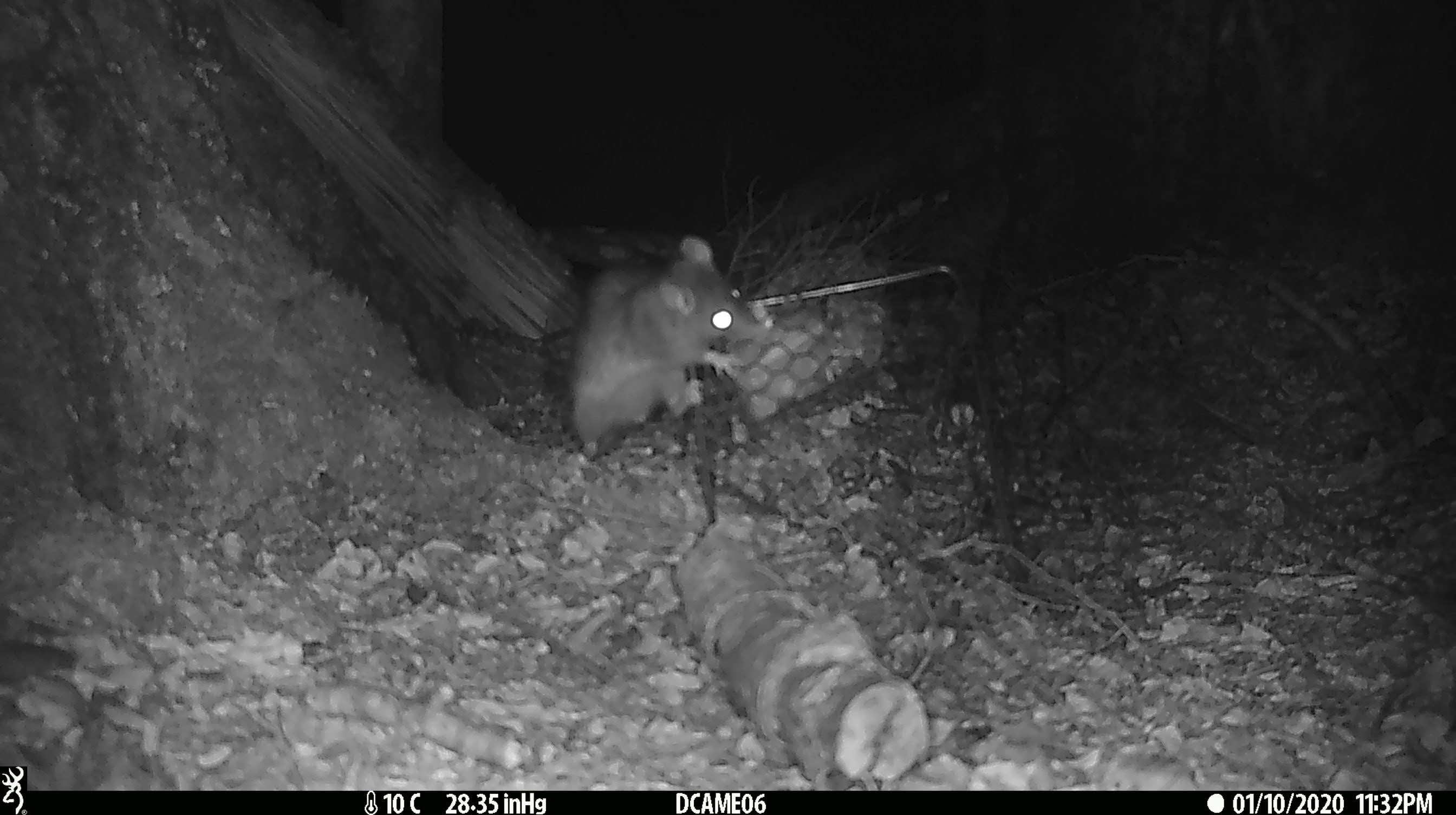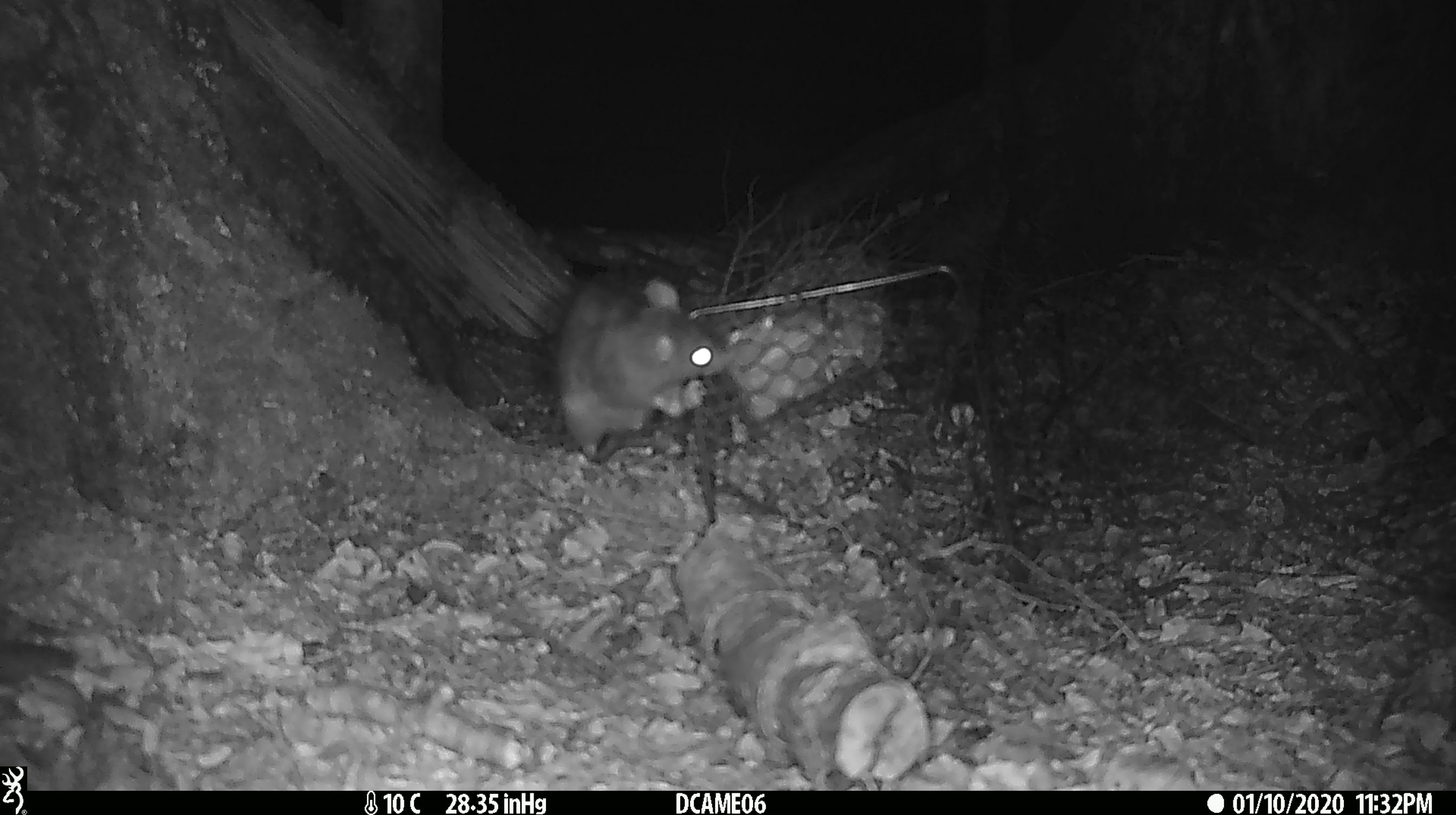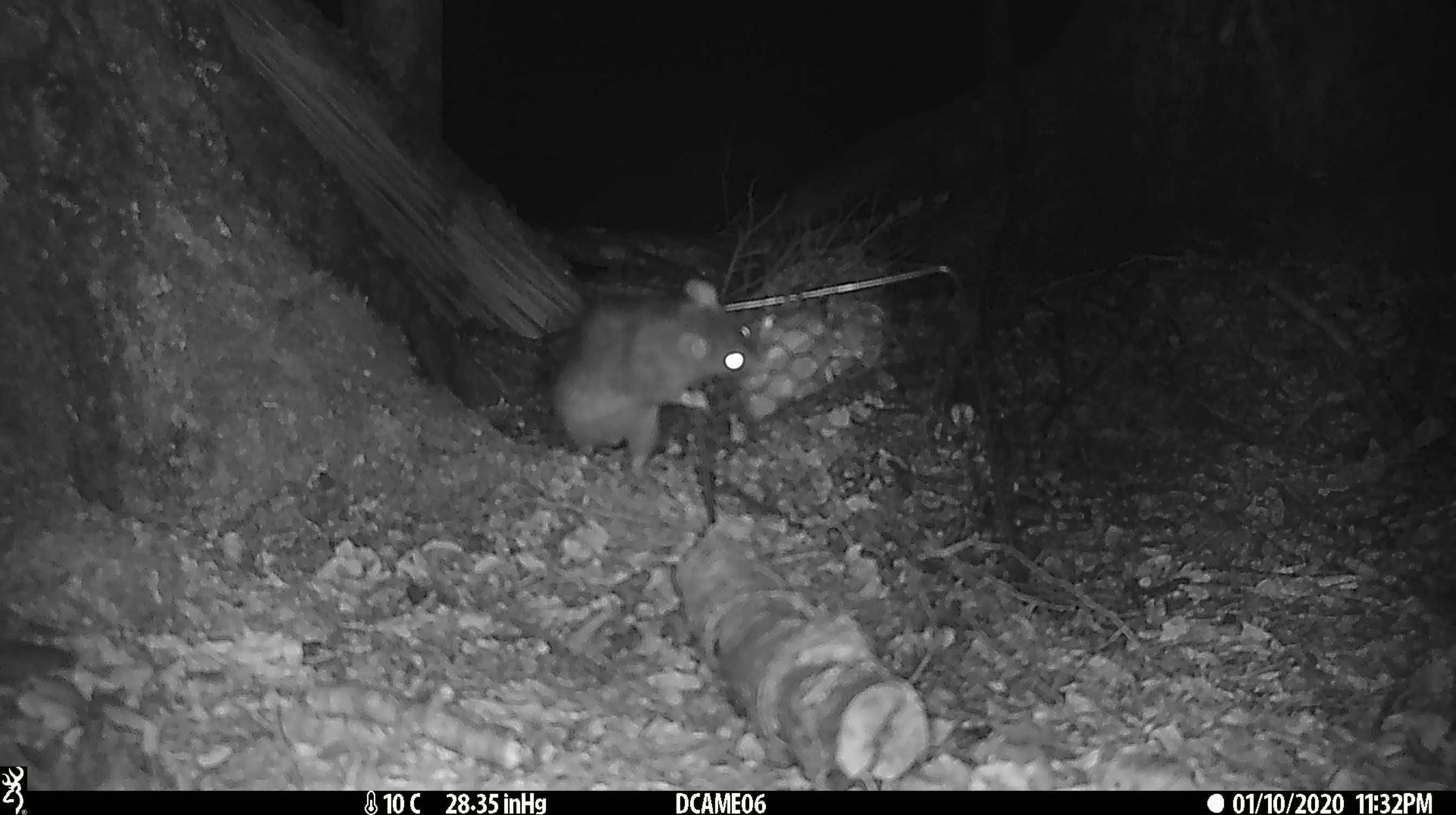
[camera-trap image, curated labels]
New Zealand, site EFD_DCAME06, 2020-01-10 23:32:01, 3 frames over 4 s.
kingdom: Animalia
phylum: Chordata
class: Mammalia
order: Rodentia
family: Muridae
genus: Rattus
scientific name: Rattus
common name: rat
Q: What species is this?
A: Rat (Rattus).